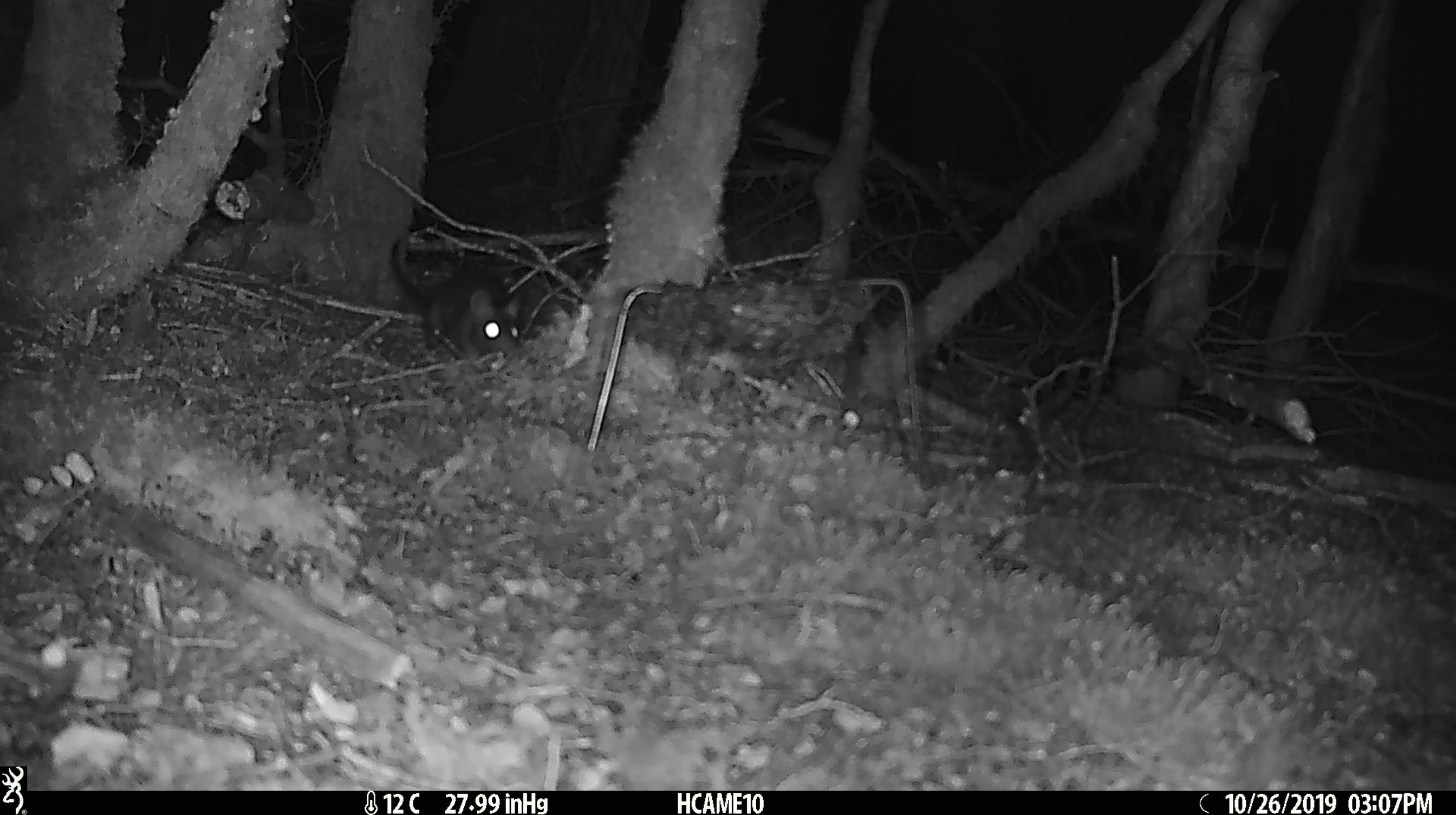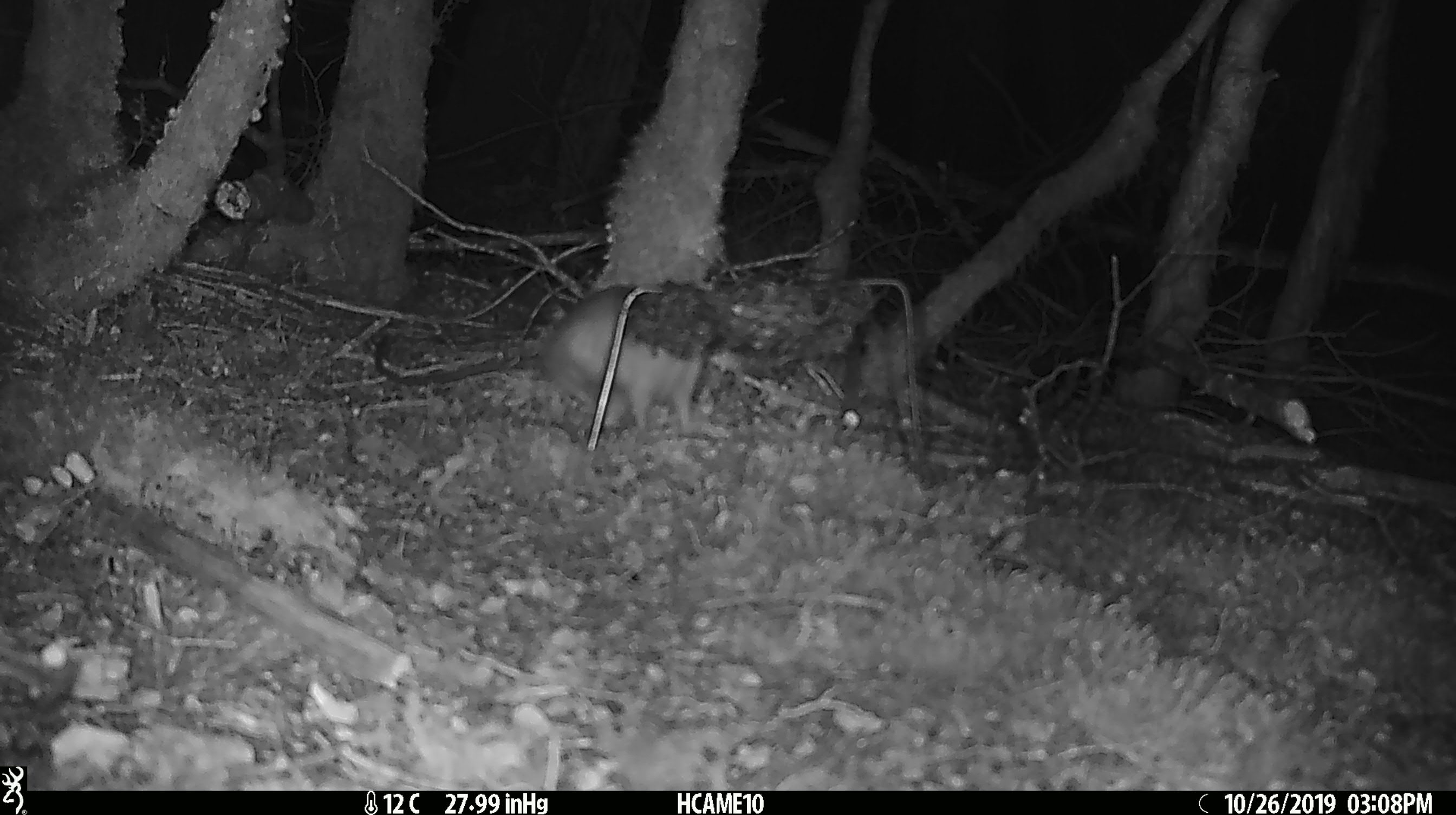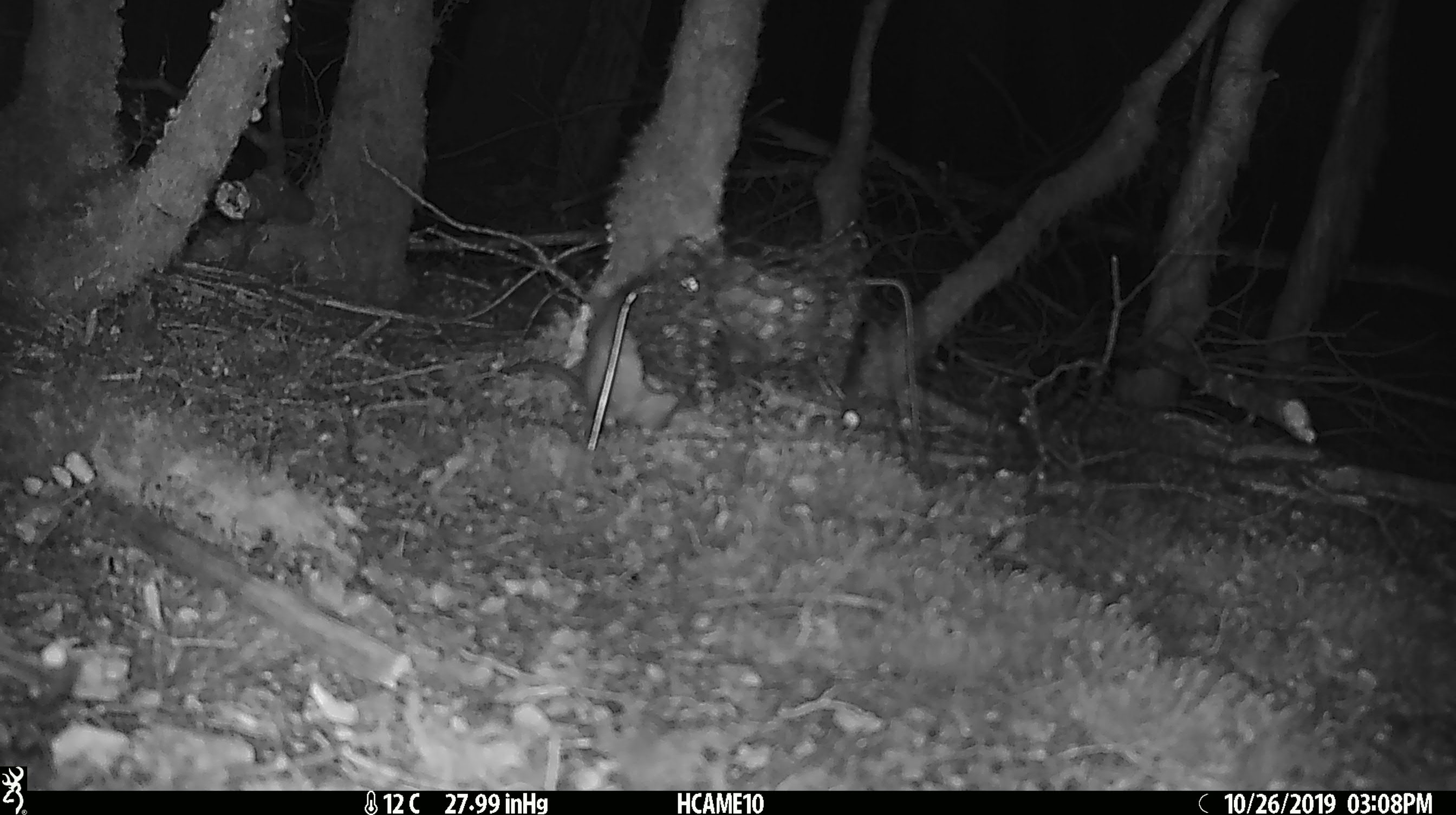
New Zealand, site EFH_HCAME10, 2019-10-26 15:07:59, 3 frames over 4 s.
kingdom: Animalia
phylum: Chordata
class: Mammalia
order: Rodentia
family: Muridae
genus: Rattus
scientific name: Rattus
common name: rat